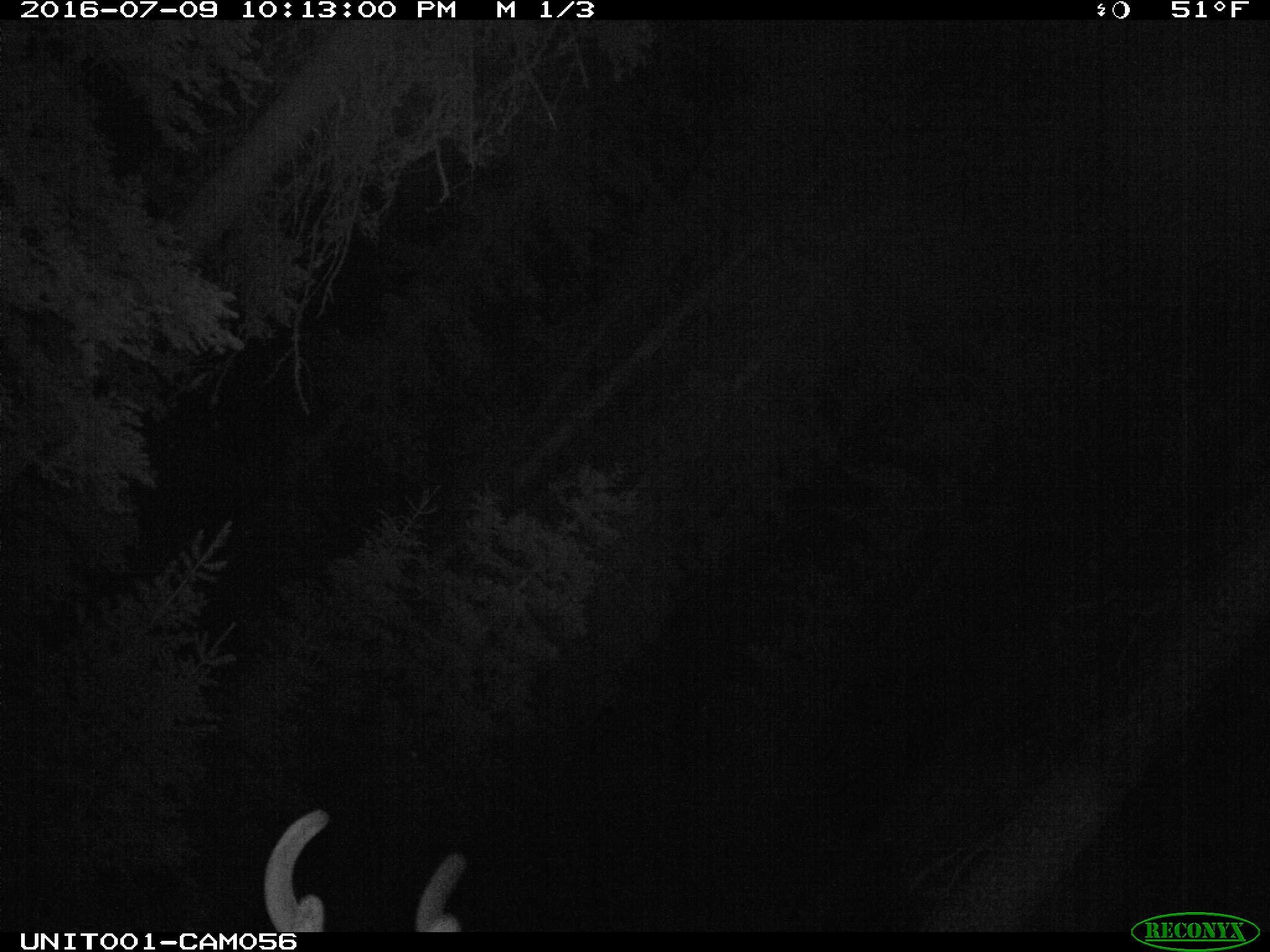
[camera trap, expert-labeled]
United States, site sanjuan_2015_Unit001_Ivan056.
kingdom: Animalia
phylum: Chordata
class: Mammalia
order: Artiodactyla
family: Cervidae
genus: Cervus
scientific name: Cervus elaphus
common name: red deer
Cervus elaphus (red deer).